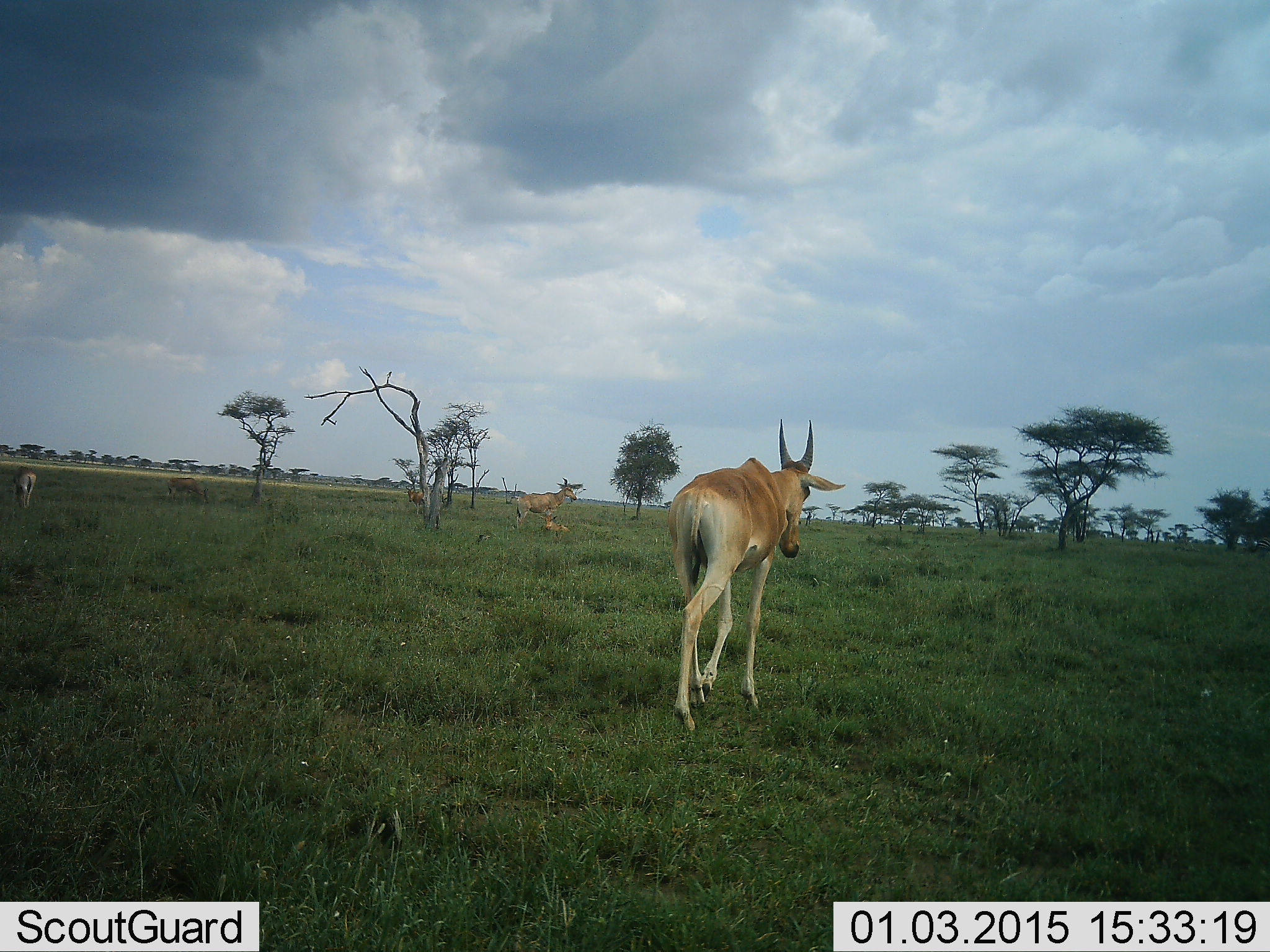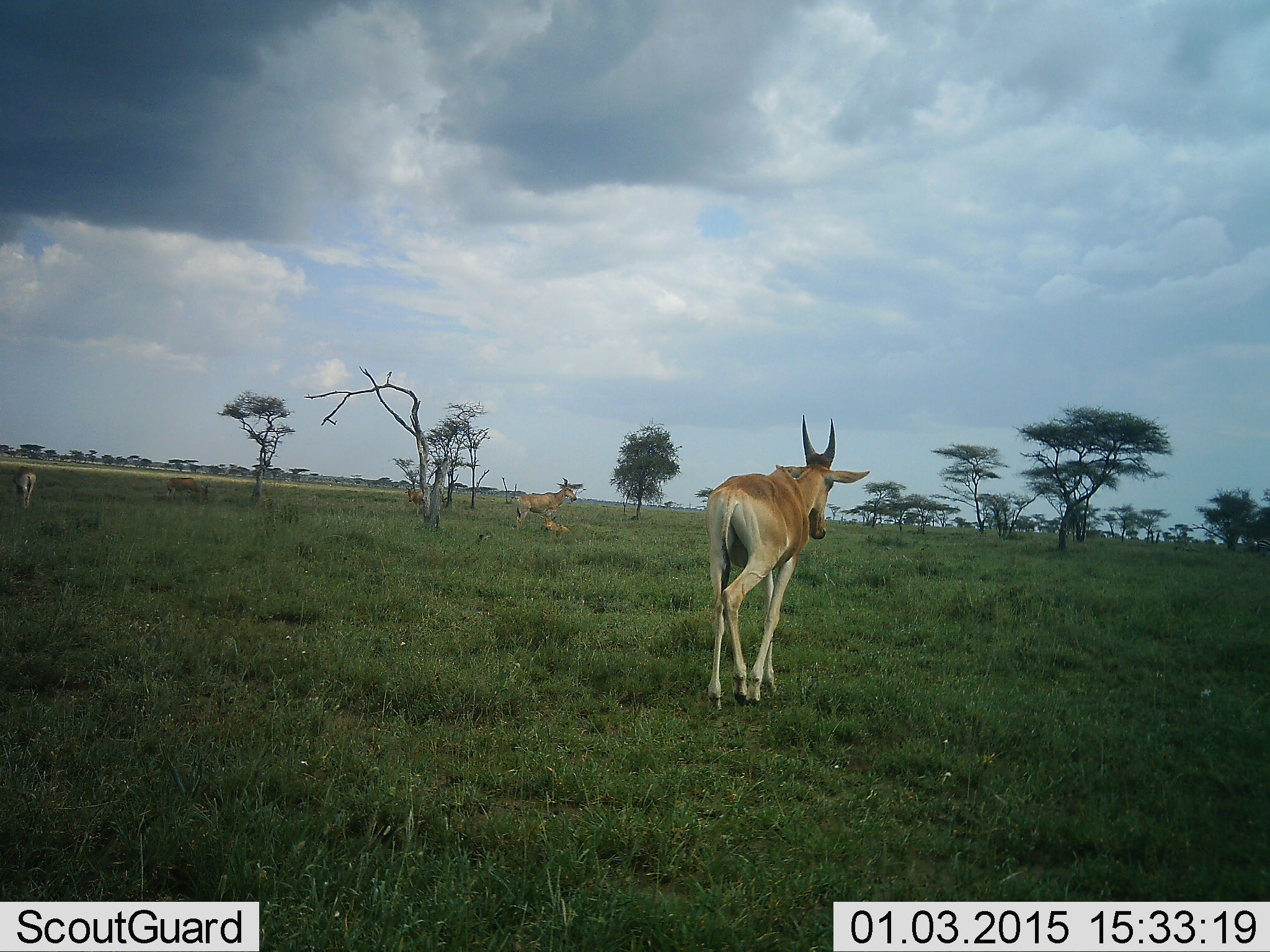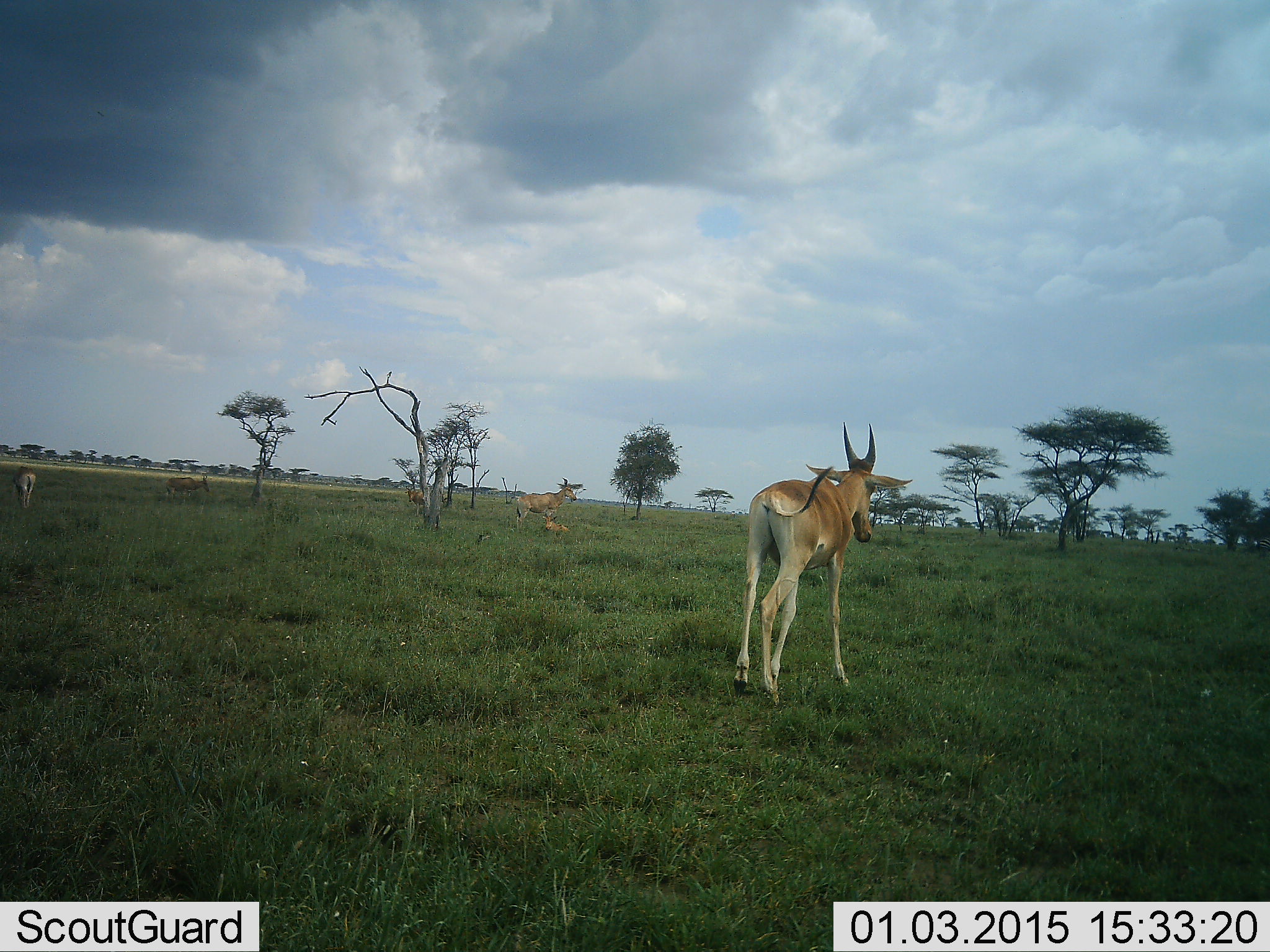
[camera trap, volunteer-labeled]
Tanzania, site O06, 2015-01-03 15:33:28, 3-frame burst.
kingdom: Animalia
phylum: Chordata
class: Mammalia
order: Artiodactyla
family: Bovidae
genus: Alcelaphus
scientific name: Alcelaphus buselaphus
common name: hartebeest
Hartebeest (Alcelaphus buselaphus), count 4. Behavior (volunteer vote fractions): standing 83%, resting 75%, moving 75%, interacting 0%. Young present (vote fraction): 50%. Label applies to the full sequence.